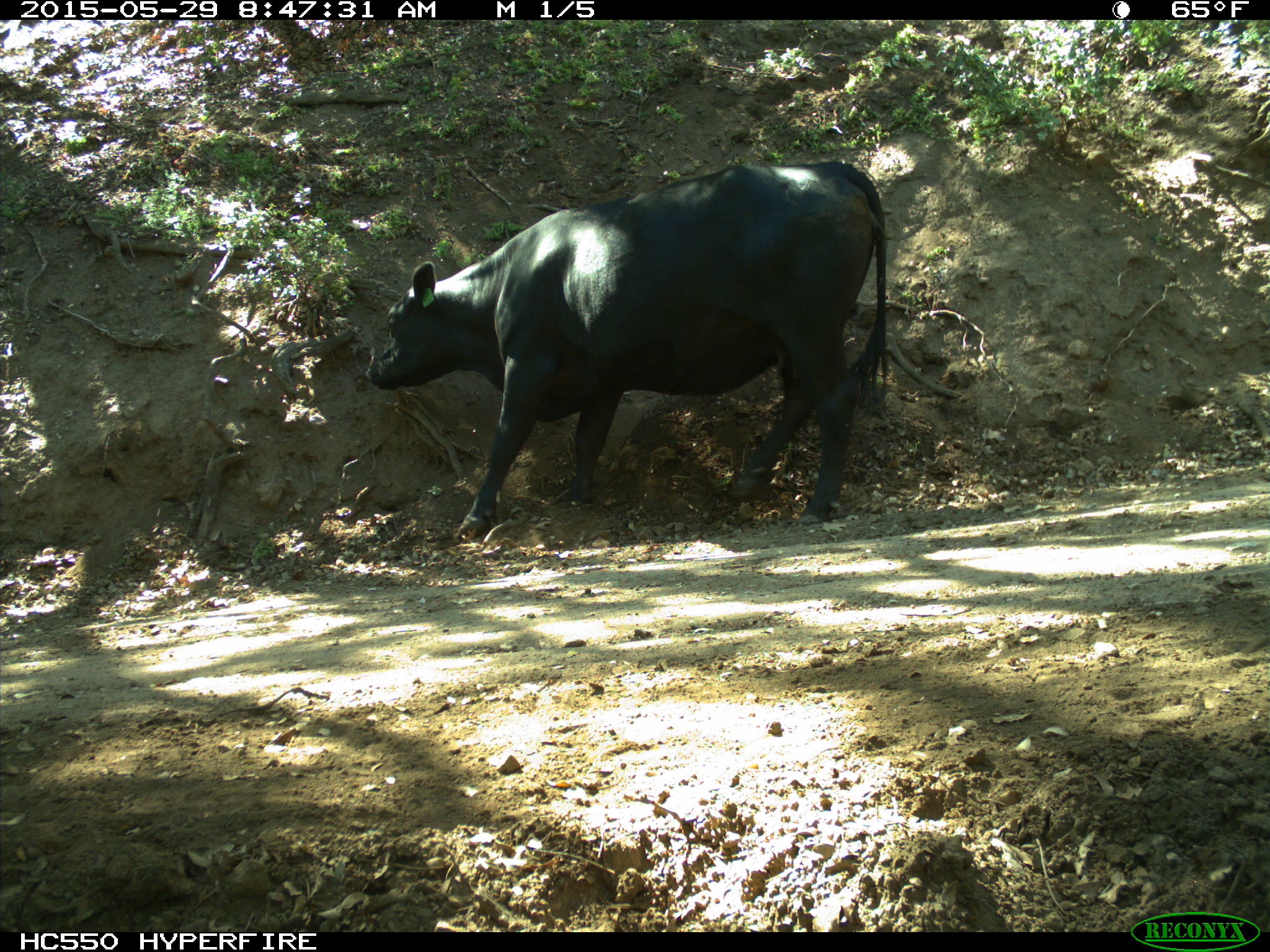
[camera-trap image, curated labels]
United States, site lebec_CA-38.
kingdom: Animalia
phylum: Chordata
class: Mammalia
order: Artiodactyla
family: Bovidae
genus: Bos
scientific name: Bos taurus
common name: domestic cow